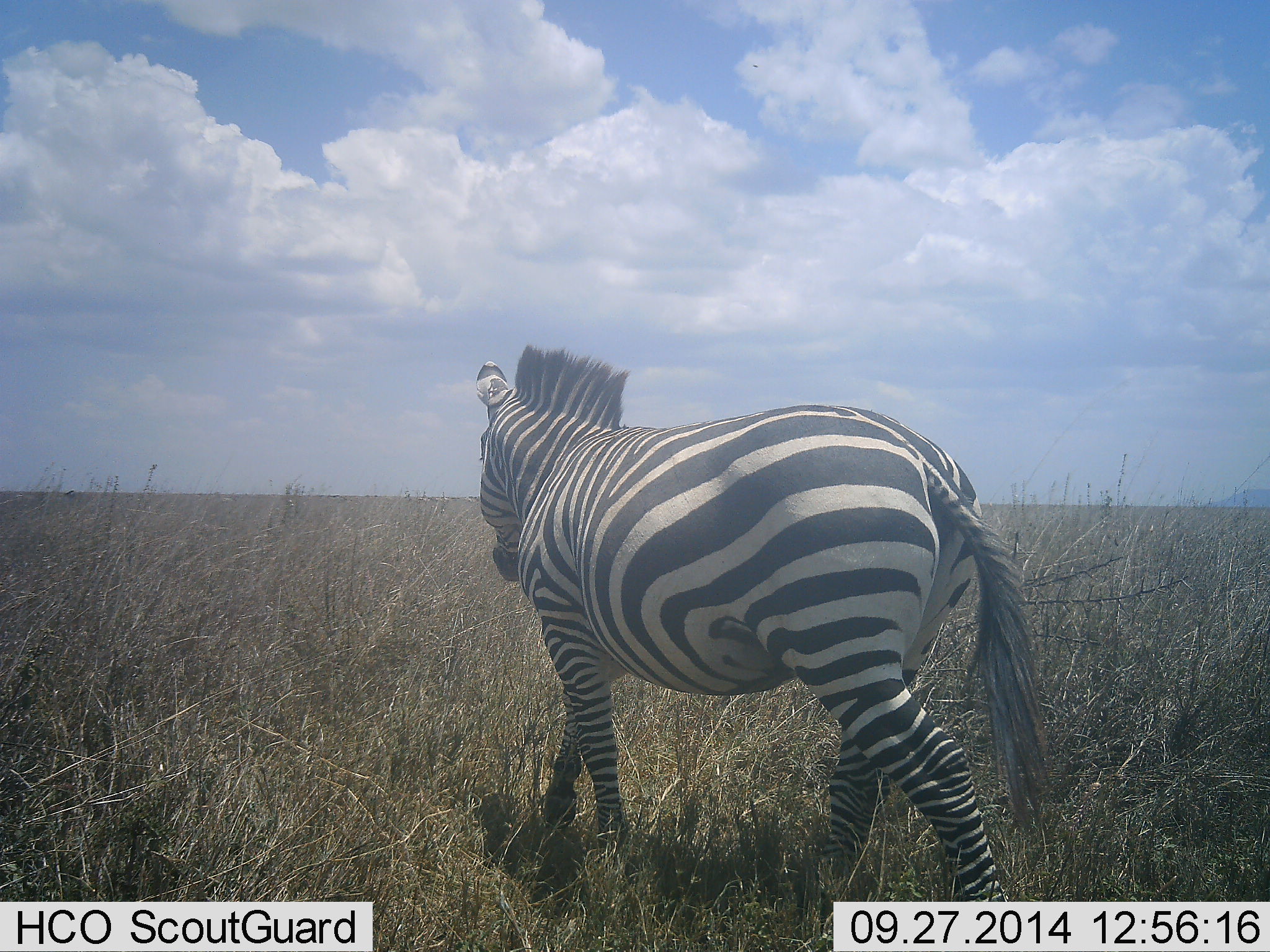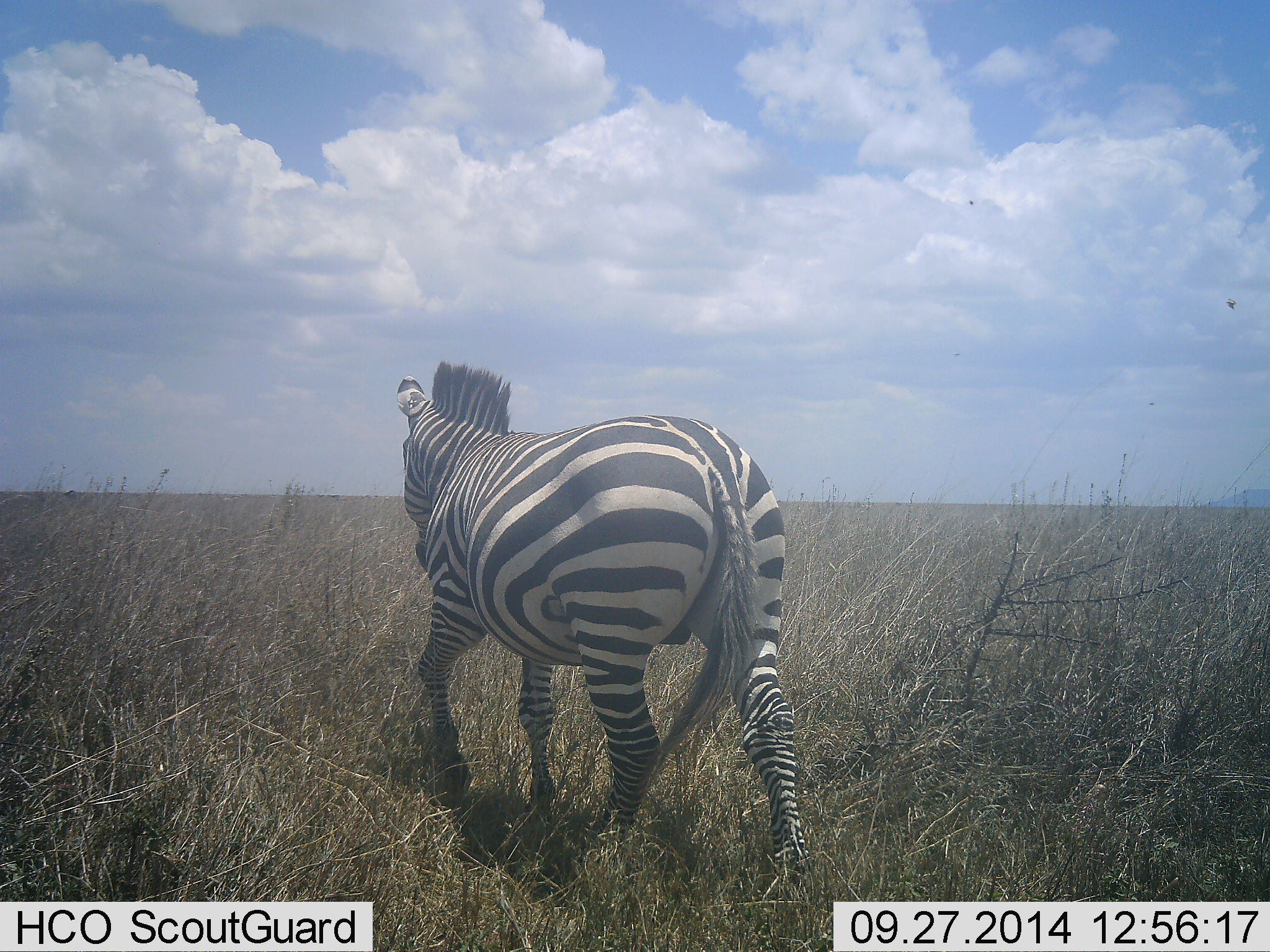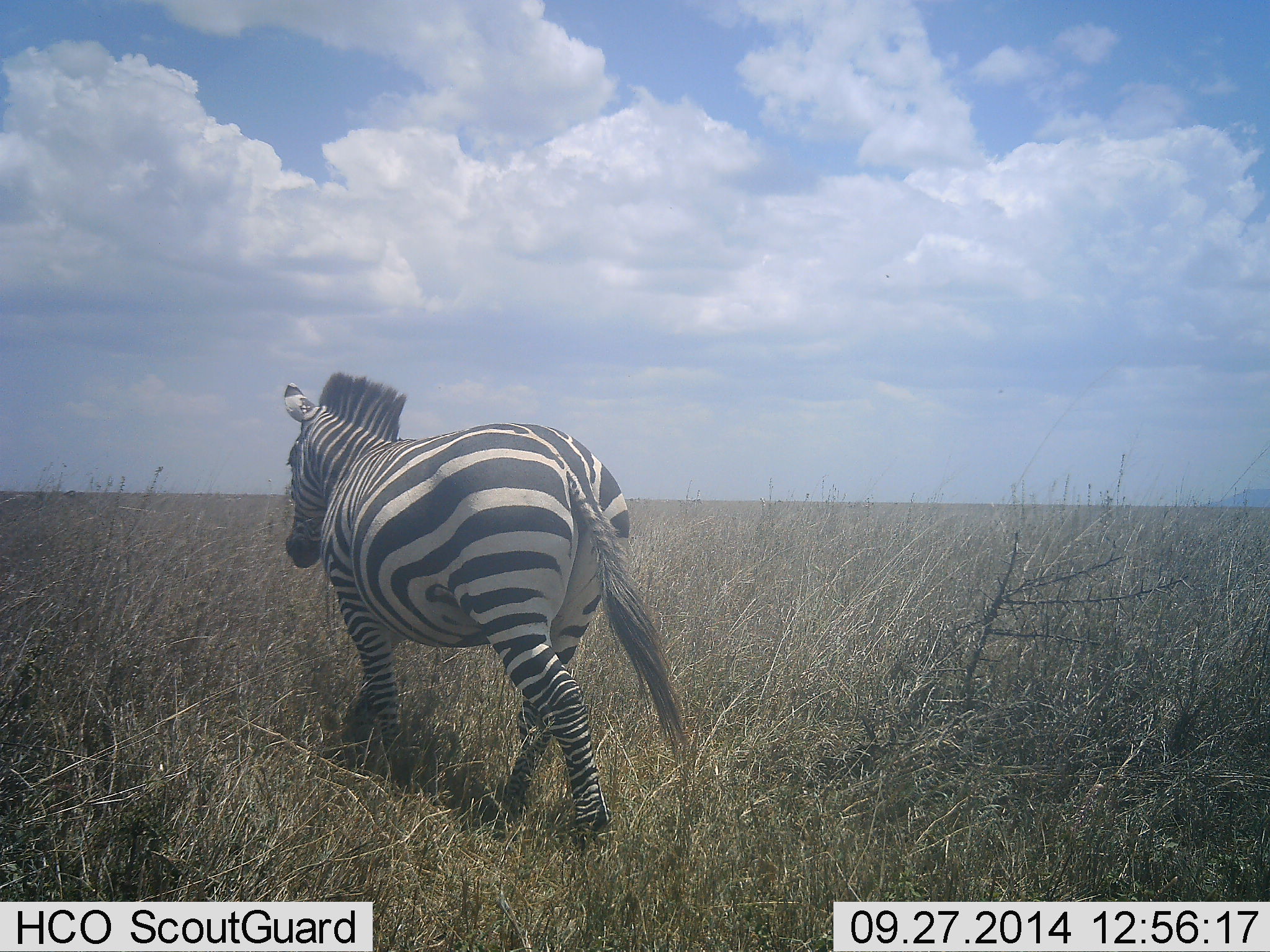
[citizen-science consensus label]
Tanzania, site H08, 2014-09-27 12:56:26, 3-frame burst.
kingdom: Animalia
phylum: Chordata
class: Mammalia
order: Perissodactyla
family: Equidae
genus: Equus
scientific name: Equus quagga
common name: plains zebra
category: zebra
Zebra (plains zebra) (Equus quagga), count 1. Behavior (volunteer vote fractions): standing 0%, resting 0%, moving 100%, interacting 0%. Young present (vote fraction): 0%. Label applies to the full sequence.